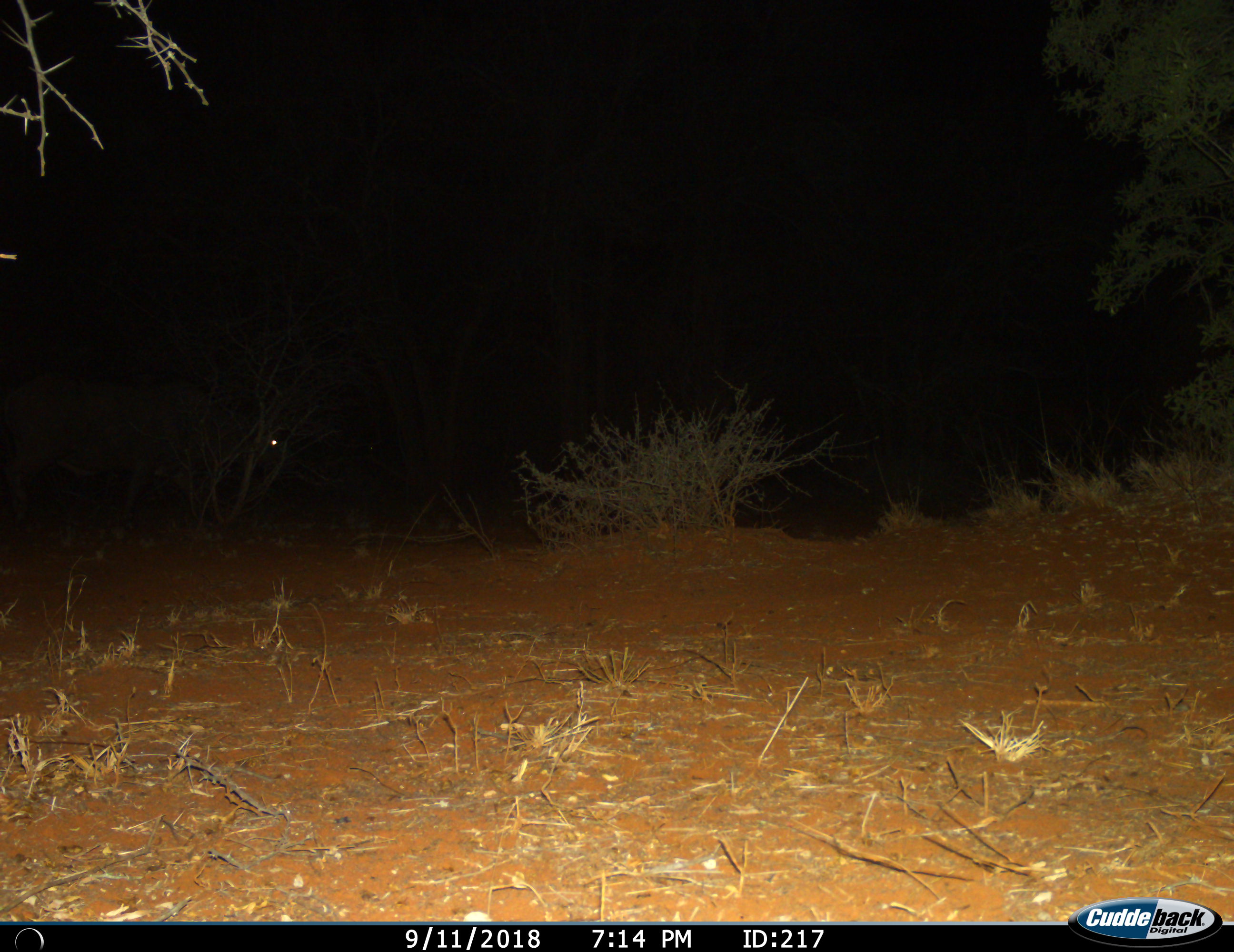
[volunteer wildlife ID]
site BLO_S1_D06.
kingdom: Animalia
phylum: Chordata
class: Mammalia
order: Artiodactyla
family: Bovidae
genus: Syncerus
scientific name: Syncerus caffer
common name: african buffalo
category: buffalo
Buffalo (african buffalo) (Syncerus caffer), count 1. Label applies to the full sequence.